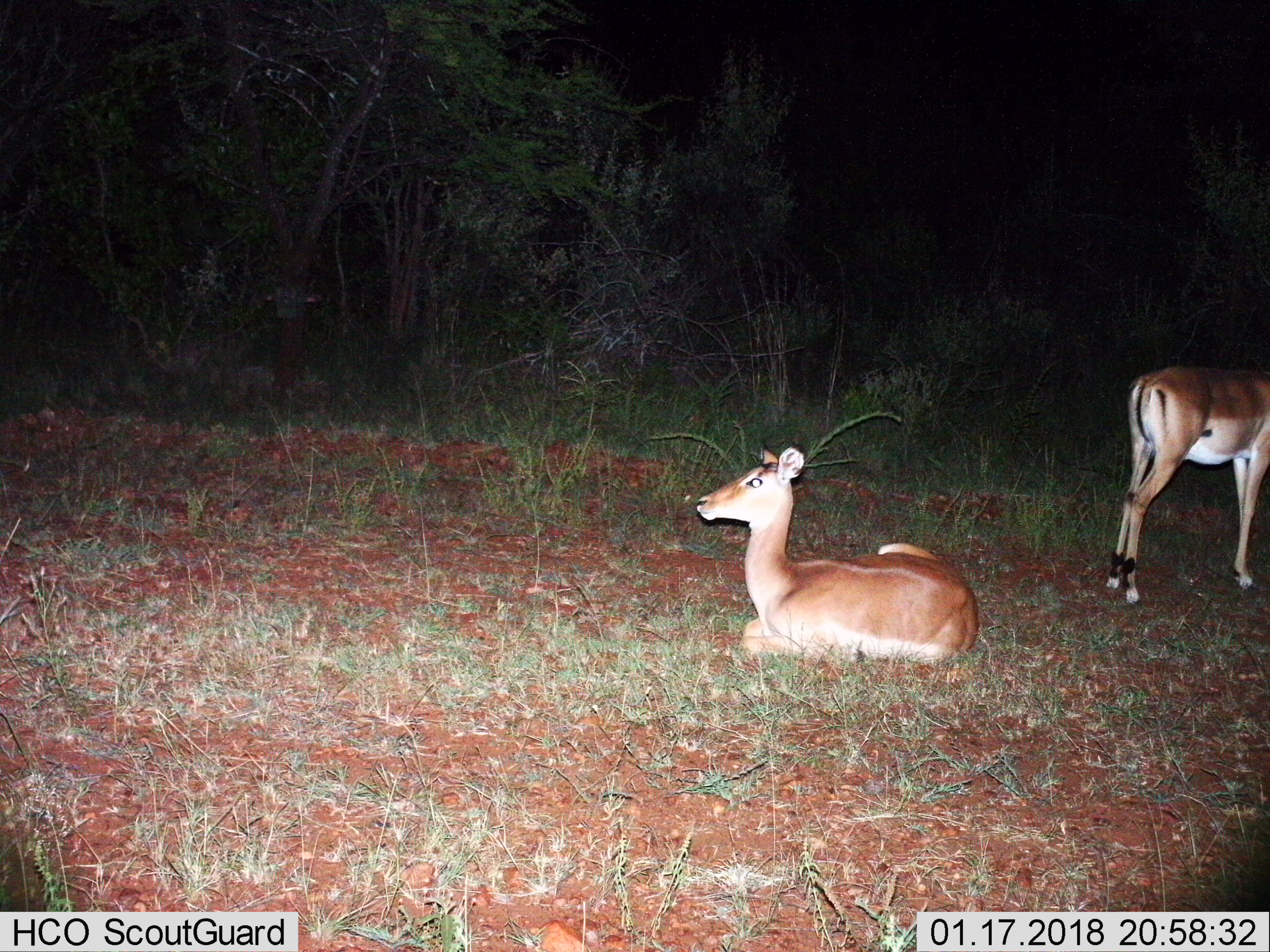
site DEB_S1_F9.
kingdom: Animalia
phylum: Chordata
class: Mammalia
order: Artiodactyla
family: Bovidae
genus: Aepyceros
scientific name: Aepyceros melampus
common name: impala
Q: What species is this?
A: Impala (Aepyceros melampus).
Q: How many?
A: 2.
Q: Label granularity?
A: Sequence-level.